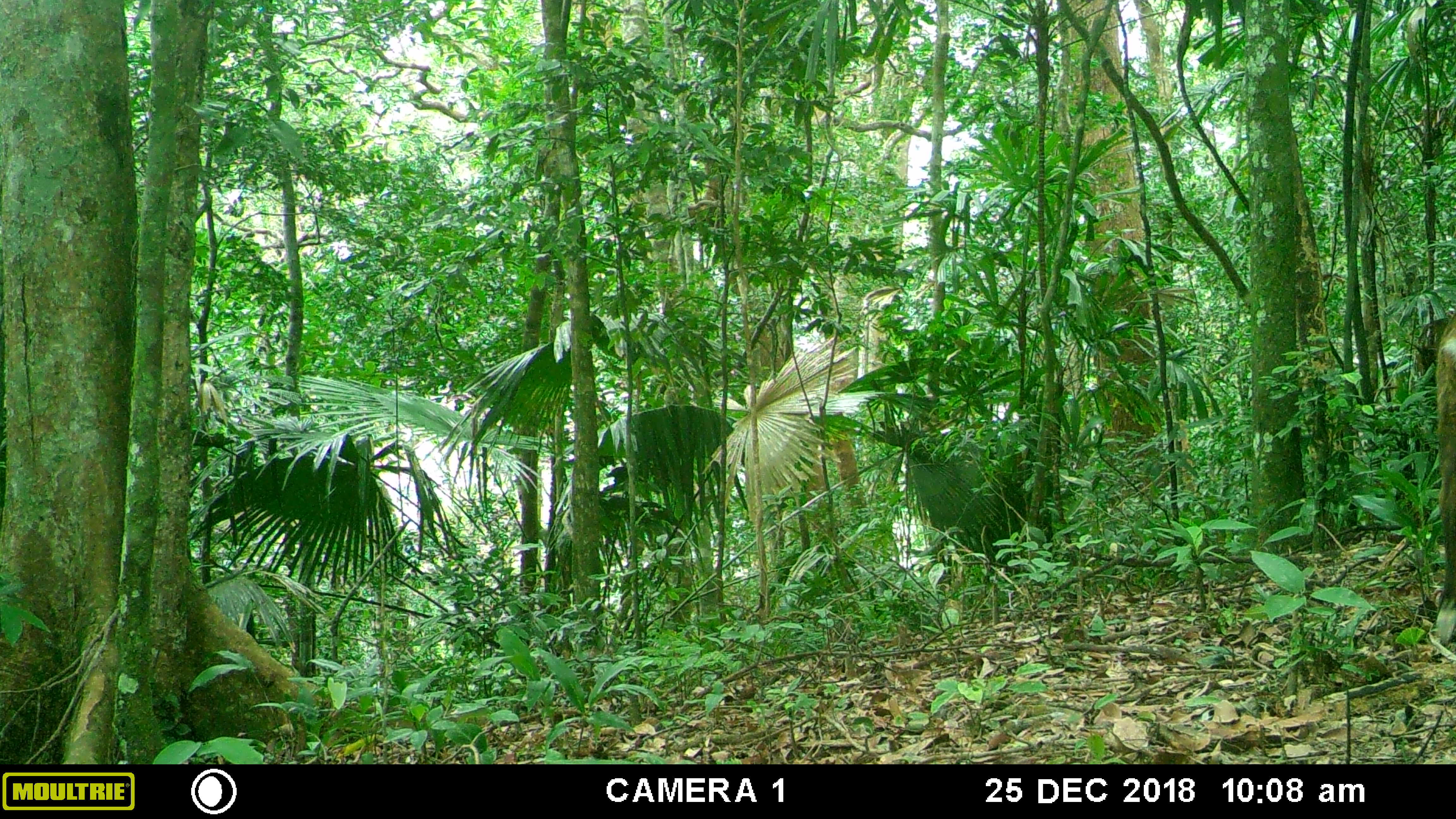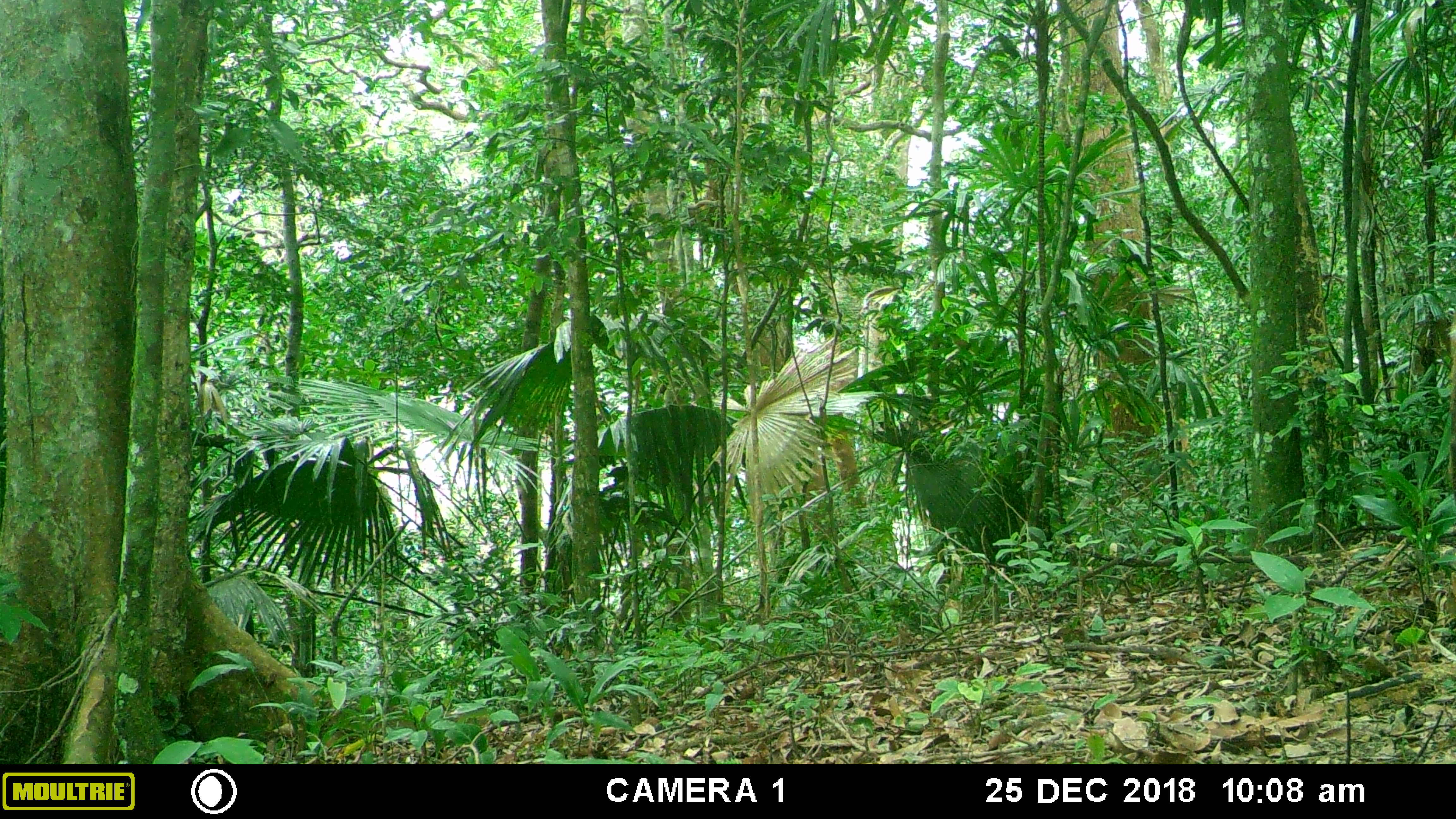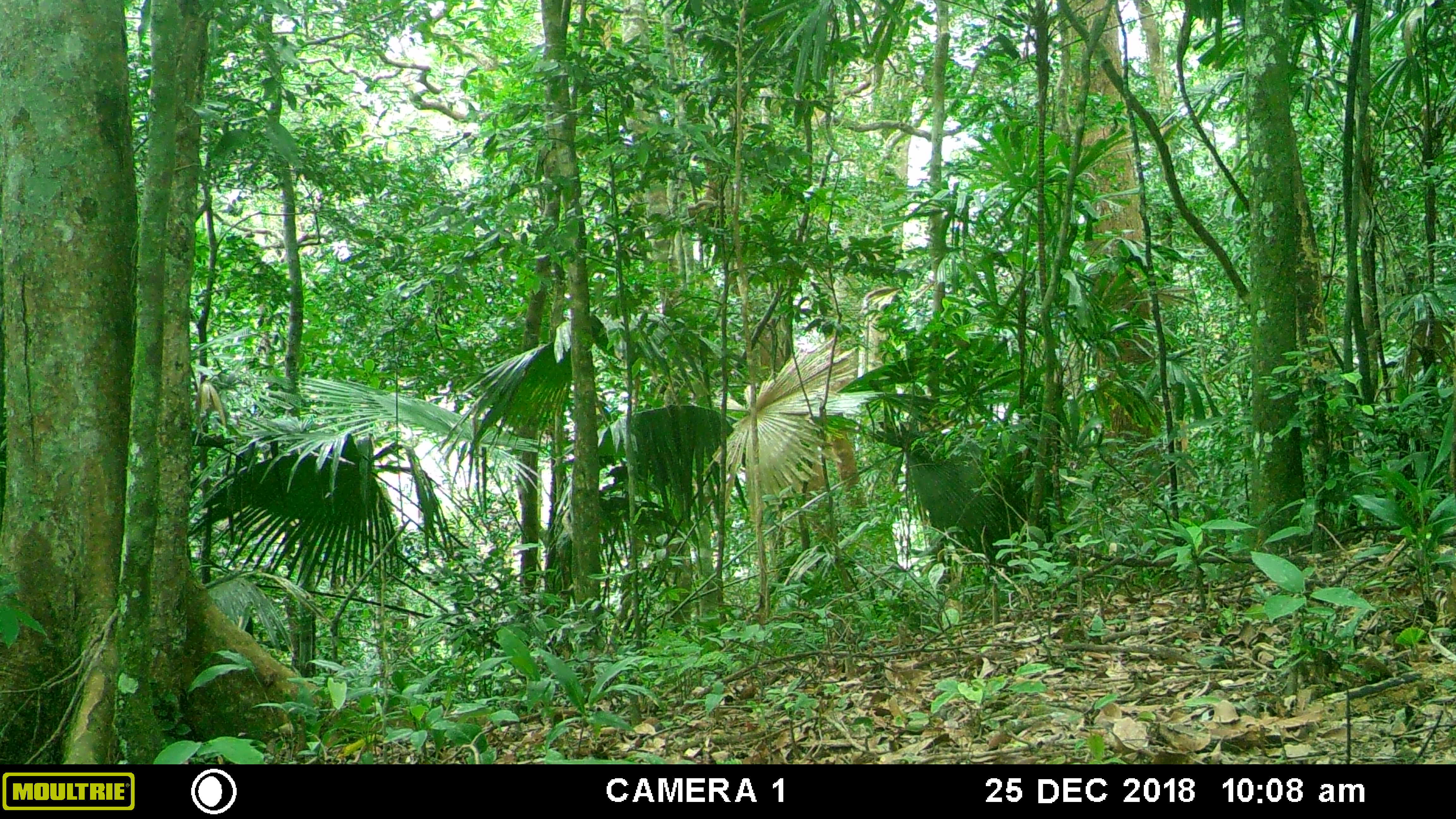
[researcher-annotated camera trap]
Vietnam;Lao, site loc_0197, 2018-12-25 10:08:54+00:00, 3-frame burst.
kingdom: Animalia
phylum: Chordata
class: Mammalia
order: Artiodactyla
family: Cervidae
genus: Muntiacus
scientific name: Muntiacus vuquangensis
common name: large-antlered muntjac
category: large antlered muntjac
Large antlered muntjac (large-antlered muntjac) (Muntiacus vuquangensis). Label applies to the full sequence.